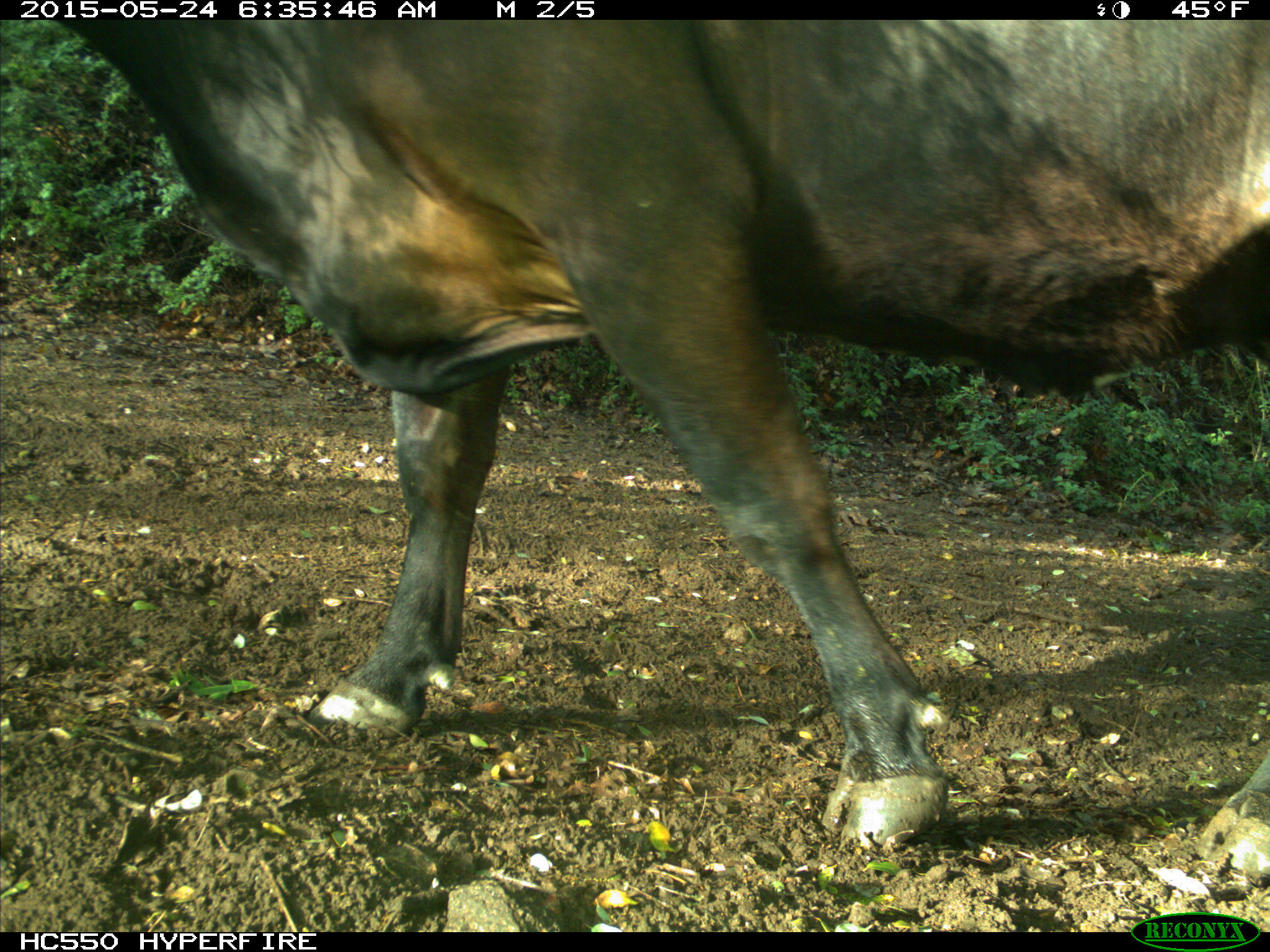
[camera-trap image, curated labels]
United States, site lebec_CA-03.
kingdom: Animalia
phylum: Chordata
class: Mammalia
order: Artiodactyla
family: Bovidae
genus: Bos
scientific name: Bos taurus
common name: domestic cow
Bos taurus (domestic cow).